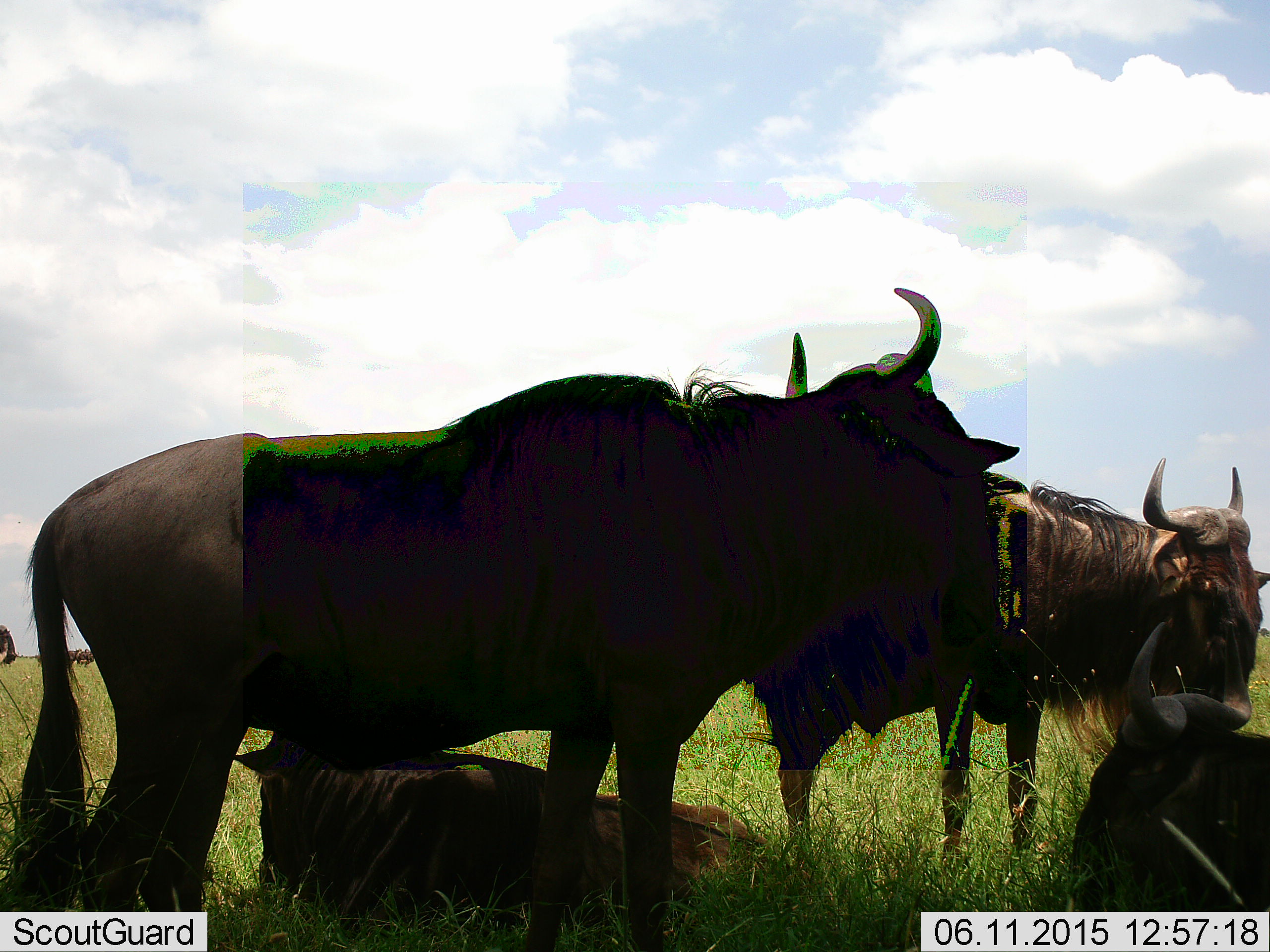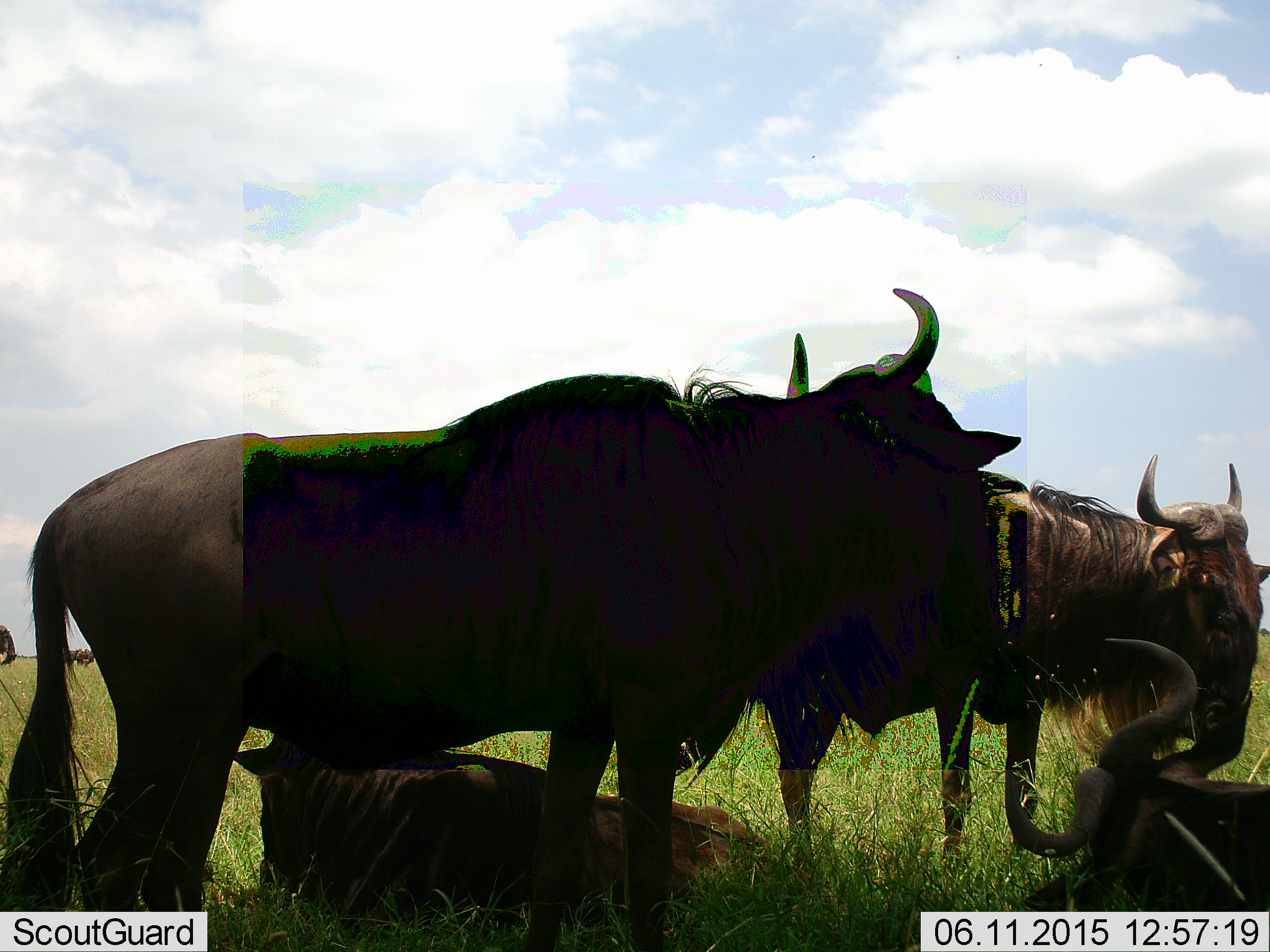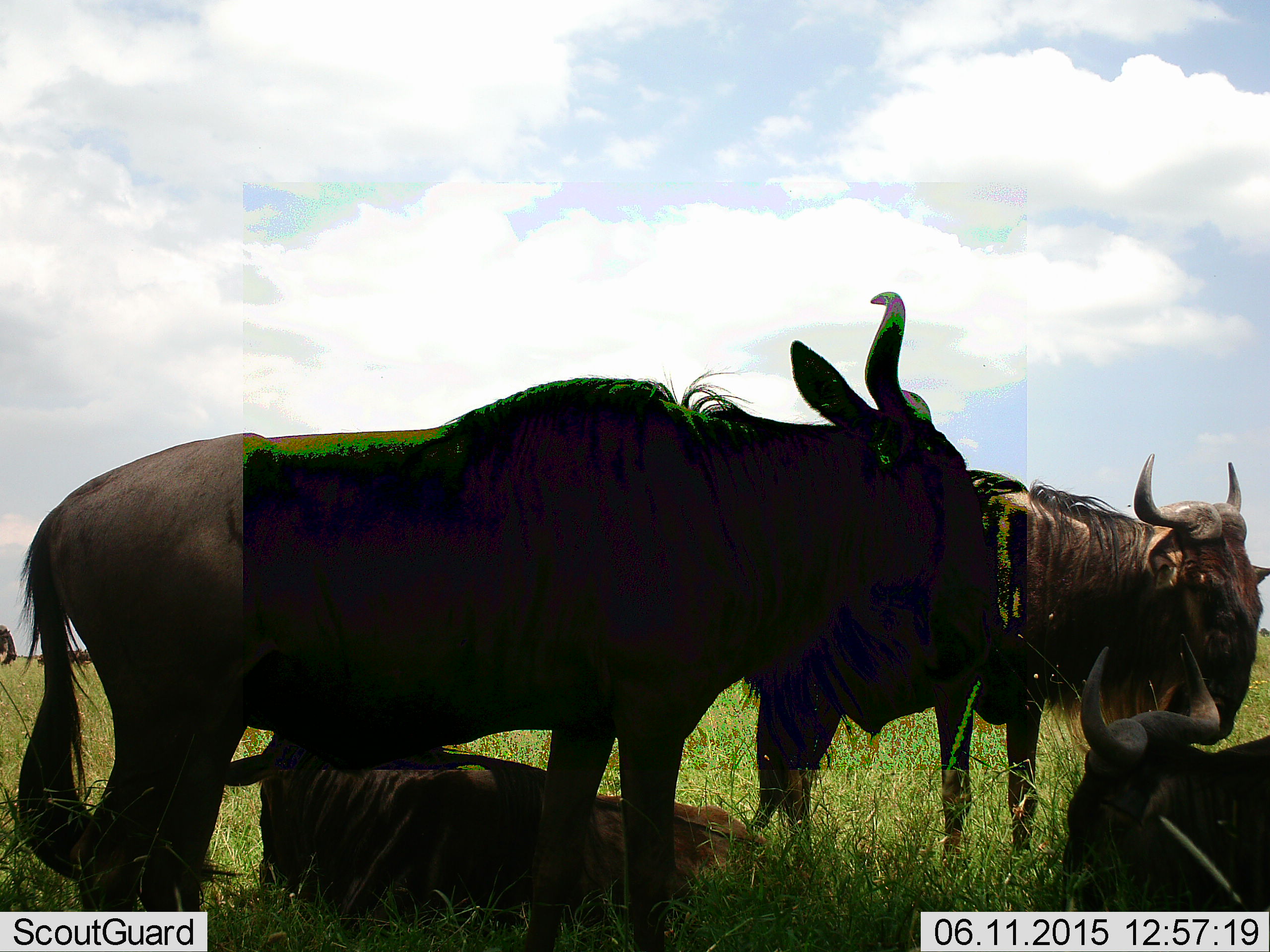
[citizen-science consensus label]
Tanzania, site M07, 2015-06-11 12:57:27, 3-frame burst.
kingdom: Animalia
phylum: Chordata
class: Mammalia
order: Artiodactyla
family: Bovidae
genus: Connochaetes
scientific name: Connochaetes taurinus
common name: blue wildebeest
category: wildebeest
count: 6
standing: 60%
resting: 90%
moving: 0%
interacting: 10%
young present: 10%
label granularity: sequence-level